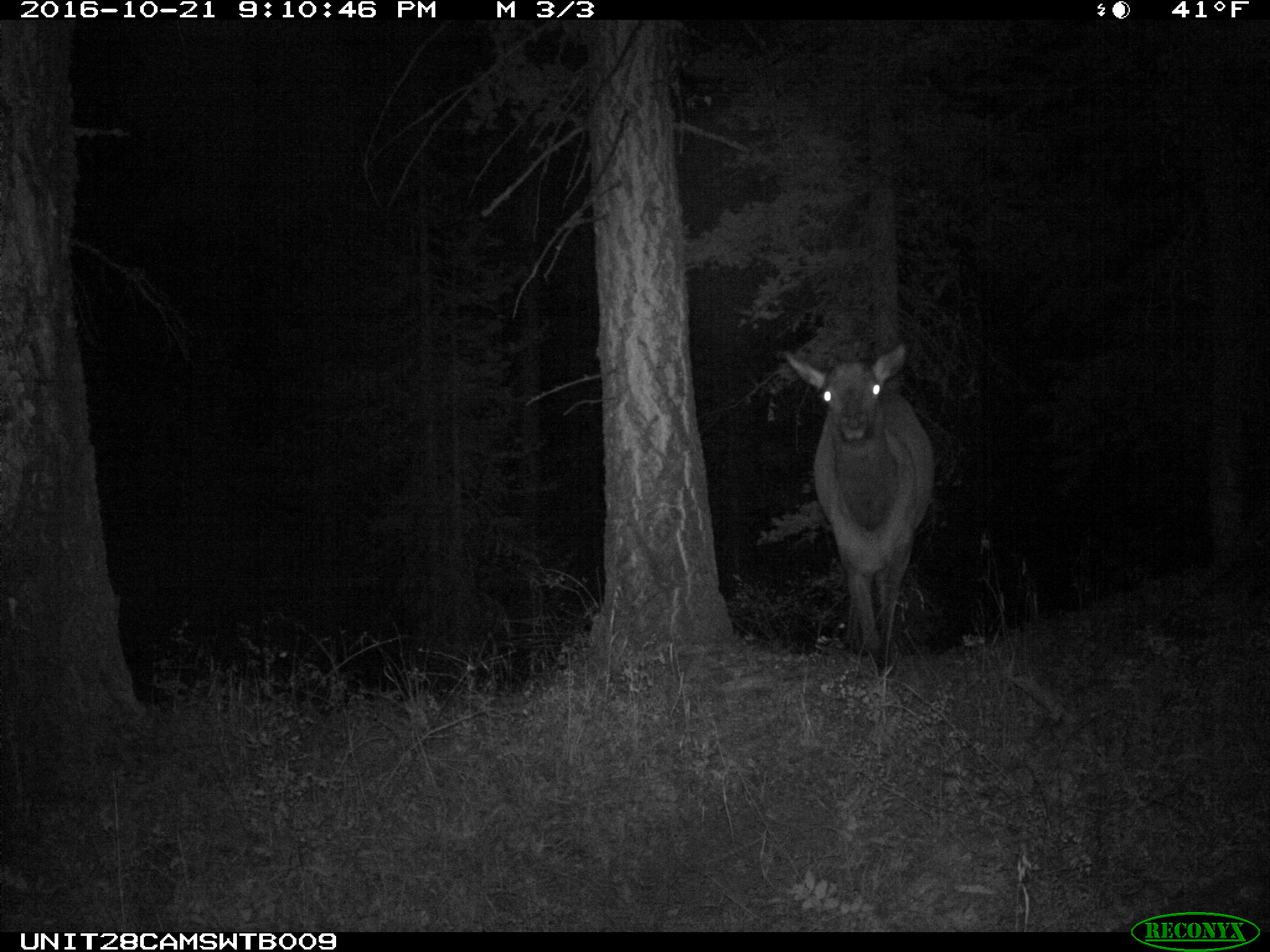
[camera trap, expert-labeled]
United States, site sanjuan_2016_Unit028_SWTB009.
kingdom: Animalia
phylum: Chordata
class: Mammalia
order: Artiodactyla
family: Cervidae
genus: Cervus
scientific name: Cervus elaphus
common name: red deer